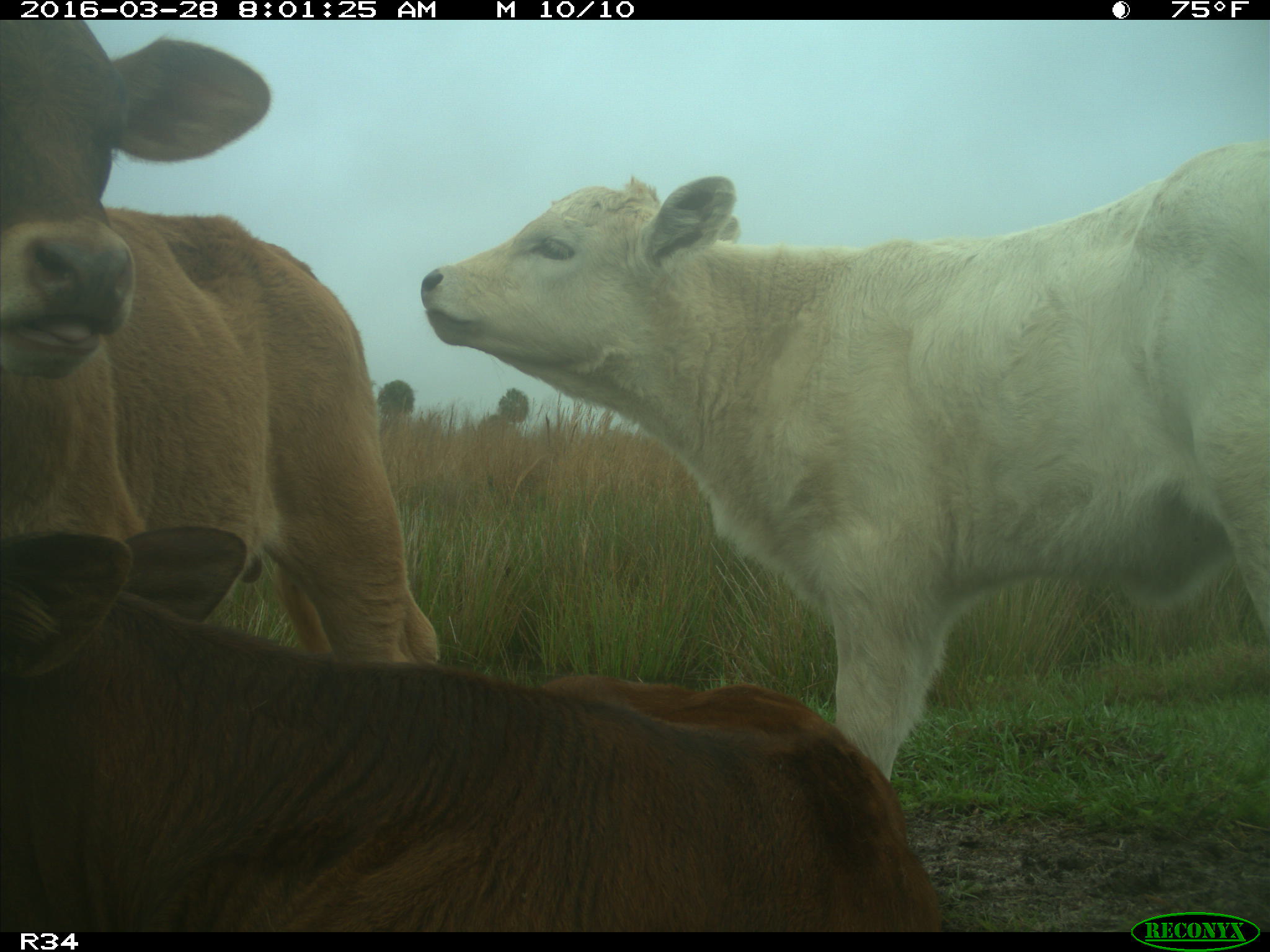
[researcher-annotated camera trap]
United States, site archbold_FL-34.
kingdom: Animalia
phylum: Chordata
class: Mammalia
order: Artiodactyla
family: Bovidae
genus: Bos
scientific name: Bos taurus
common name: domestic cow